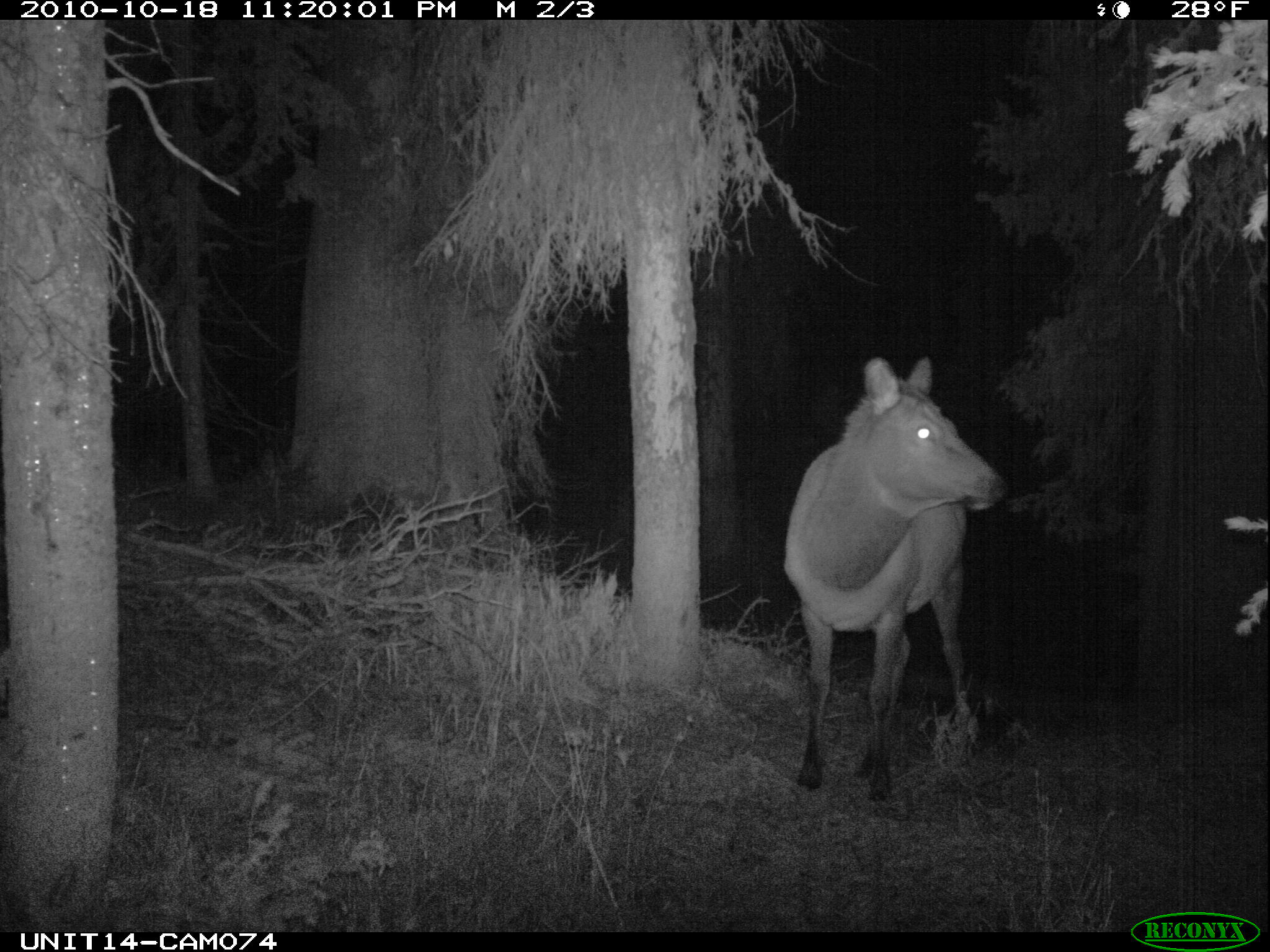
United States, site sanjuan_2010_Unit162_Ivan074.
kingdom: Animalia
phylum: Chordata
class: Mammalia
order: Artiodactyla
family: Cervidae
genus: Cervus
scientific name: Cervus elaphus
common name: red deer